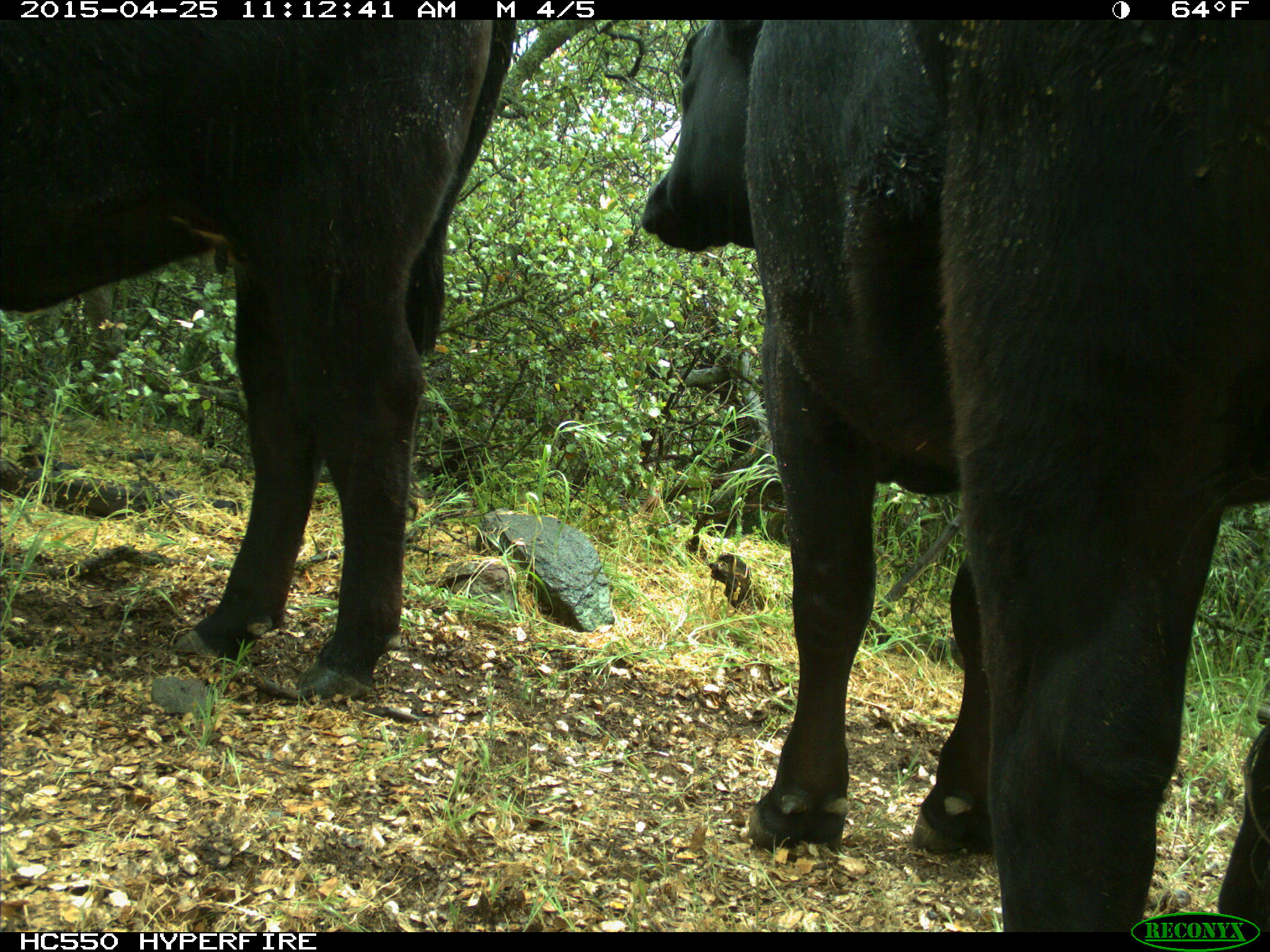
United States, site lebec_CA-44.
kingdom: Animalia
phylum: Chordata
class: Mammalia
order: Artiodactyla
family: Suidae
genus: Sus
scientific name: Sus scrofa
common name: wild boar